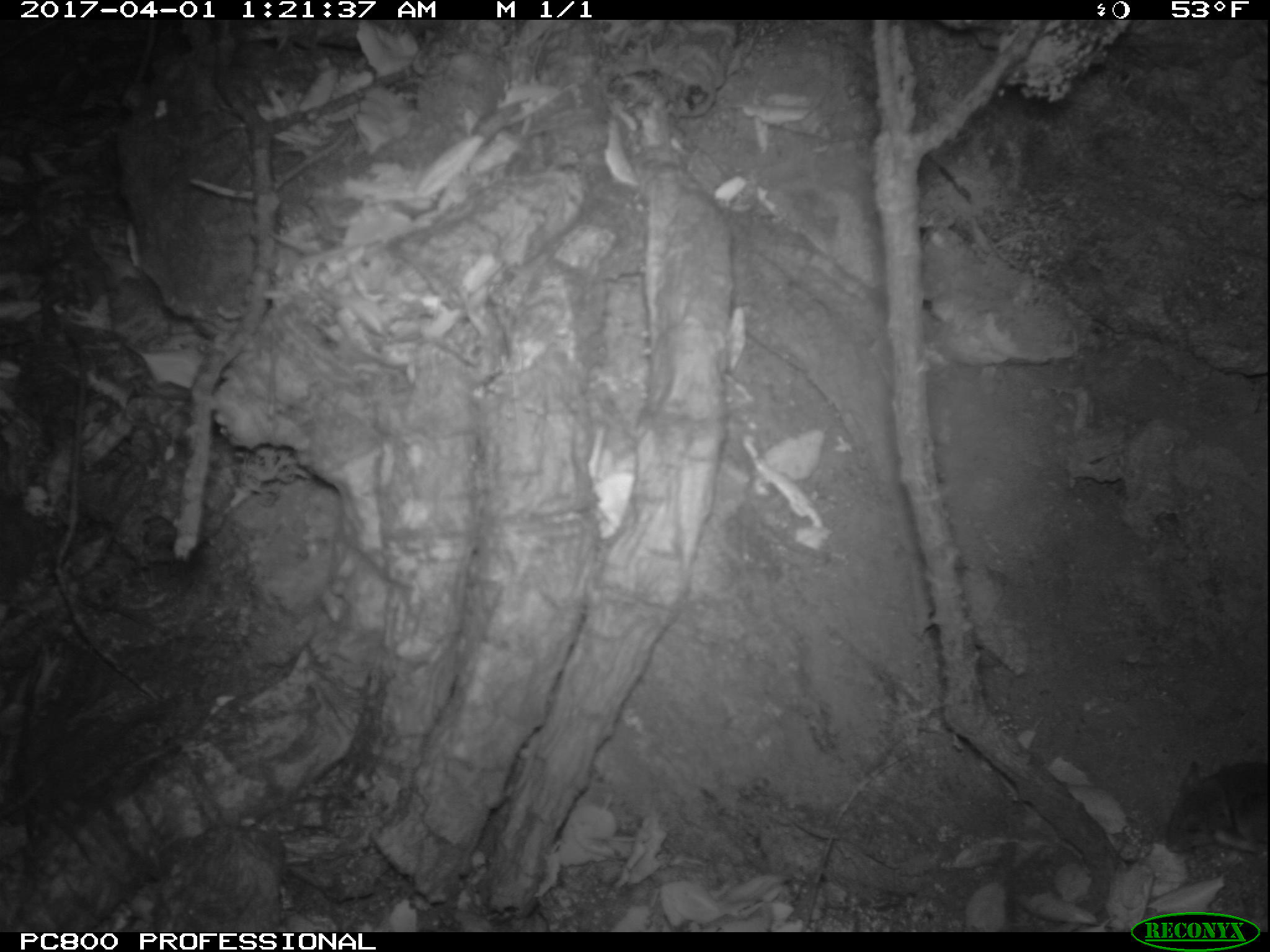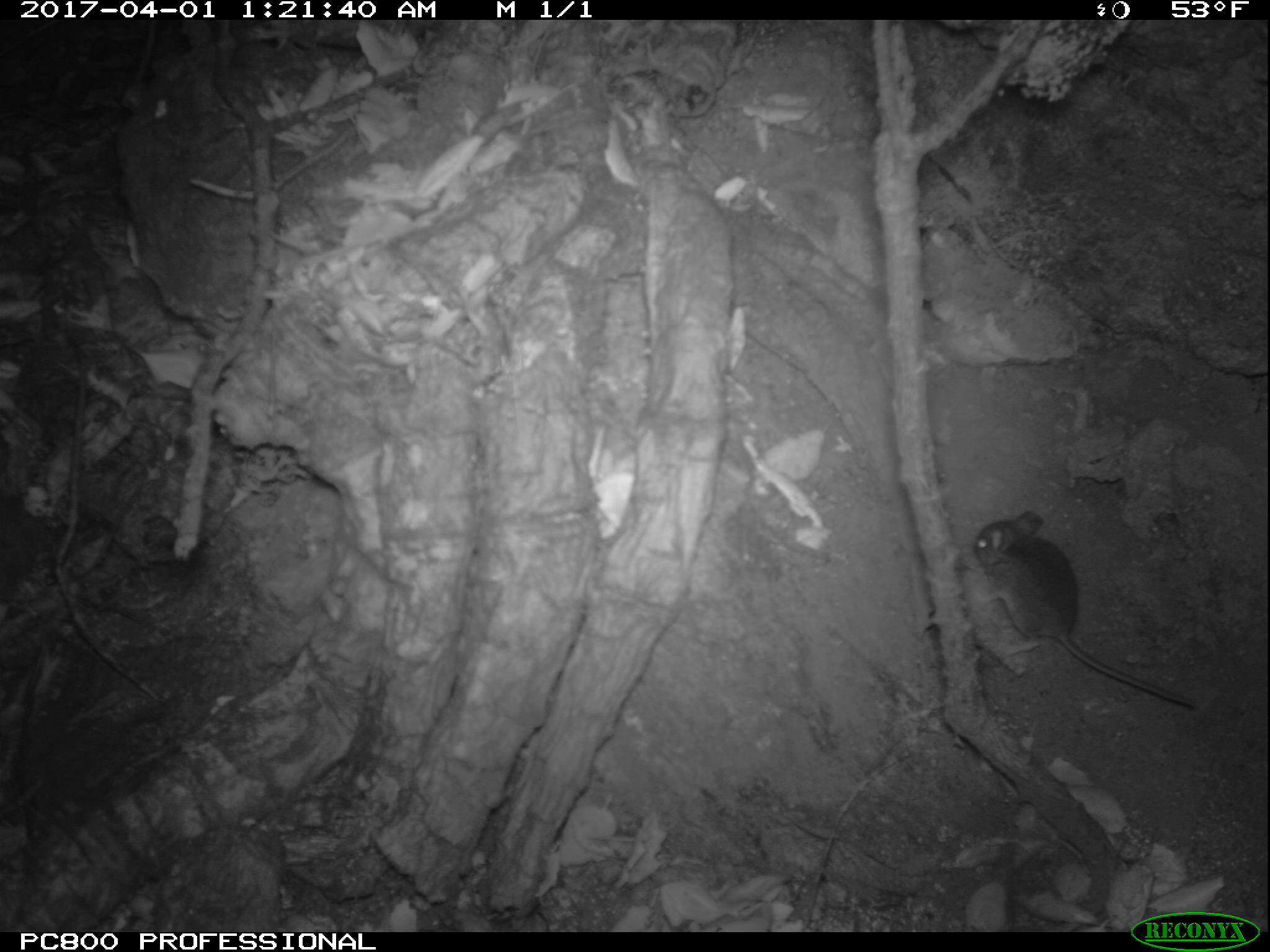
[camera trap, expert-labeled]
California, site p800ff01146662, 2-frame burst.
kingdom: Animalia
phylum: Chordata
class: Mammalia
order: Rodentia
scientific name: Rodentia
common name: rodent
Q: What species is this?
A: Rodent (Rodentia).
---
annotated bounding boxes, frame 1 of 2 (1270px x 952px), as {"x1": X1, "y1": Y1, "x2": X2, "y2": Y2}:
rodent: {"x1": 1162, "y1": 762, "x2": 1269, "y2": 857}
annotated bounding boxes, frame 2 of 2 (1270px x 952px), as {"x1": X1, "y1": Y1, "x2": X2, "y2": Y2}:
rodent: {"x1": 971, "y1": 508, "x2": 1191, "y2": 705}